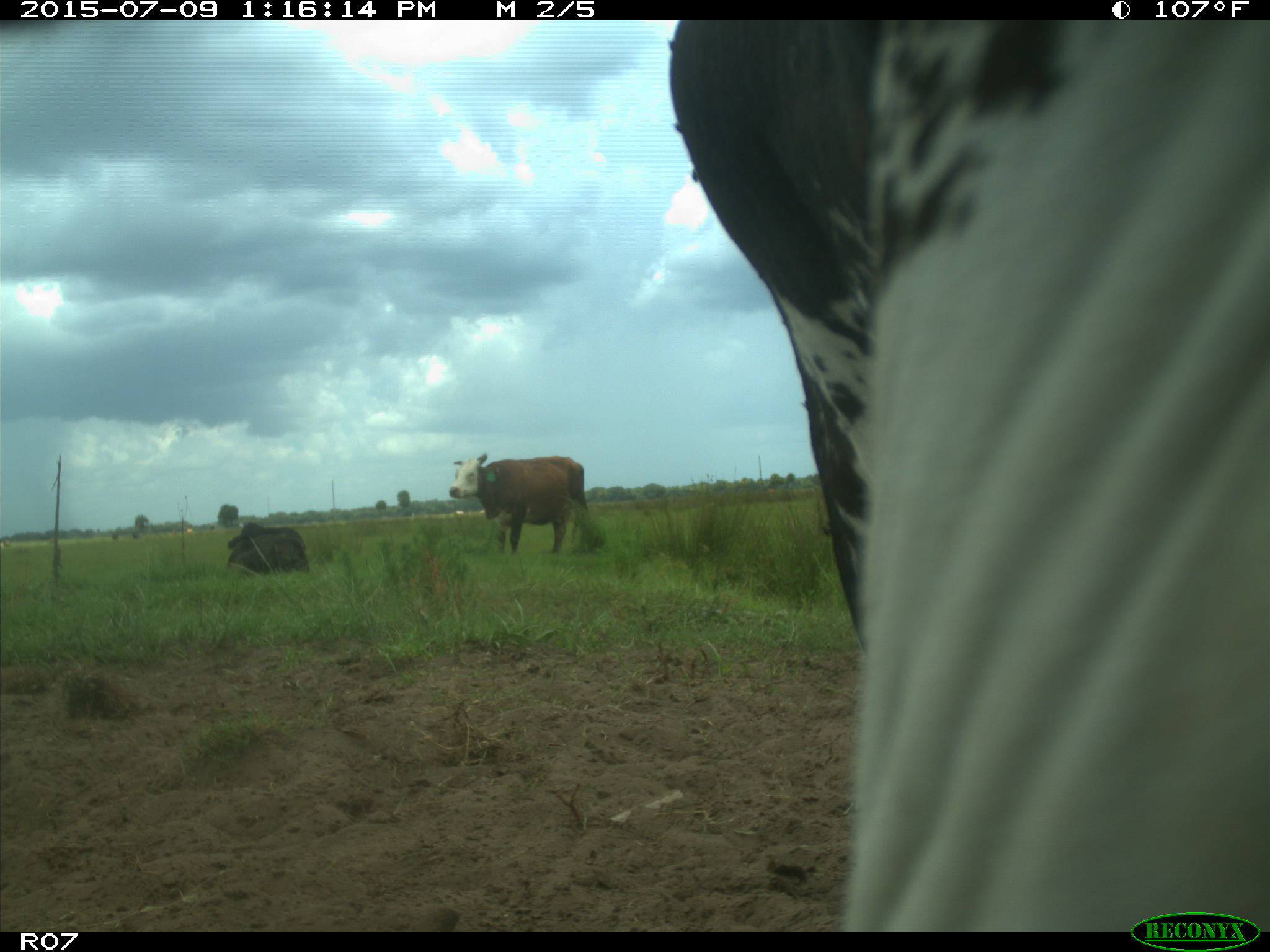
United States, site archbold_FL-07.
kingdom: Animalia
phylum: Chordata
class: Mammalia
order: Artiodactyla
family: Bovidae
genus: Bos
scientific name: Bos taurus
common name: domestic cow